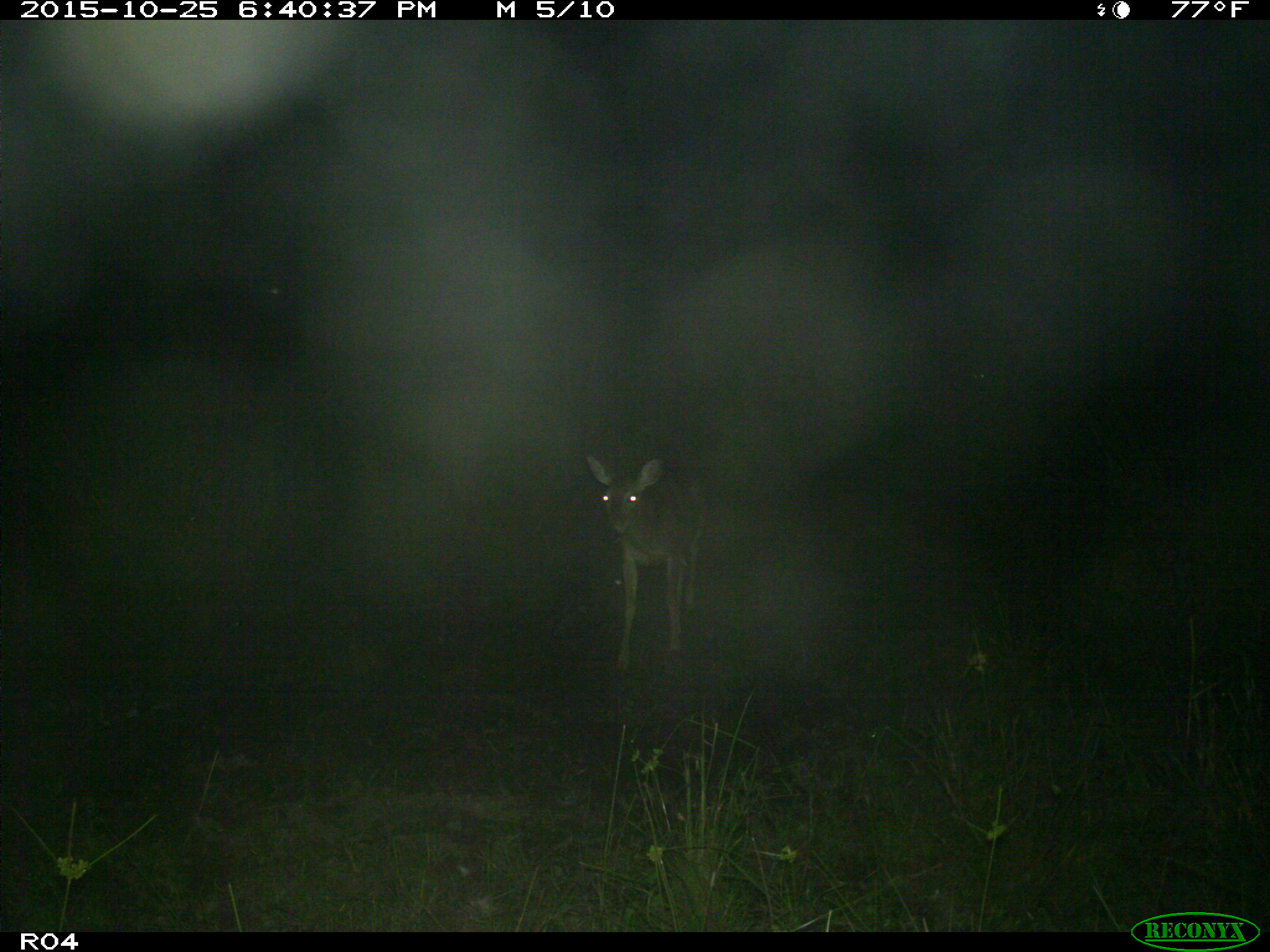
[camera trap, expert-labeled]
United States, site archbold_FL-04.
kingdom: Animalia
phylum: Chordata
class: Mammalia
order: Artiodactyla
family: Cervidae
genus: Odocoileus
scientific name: Odocoileus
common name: deer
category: unidentified deer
Unidentified deer (deer) (Odocoileus).